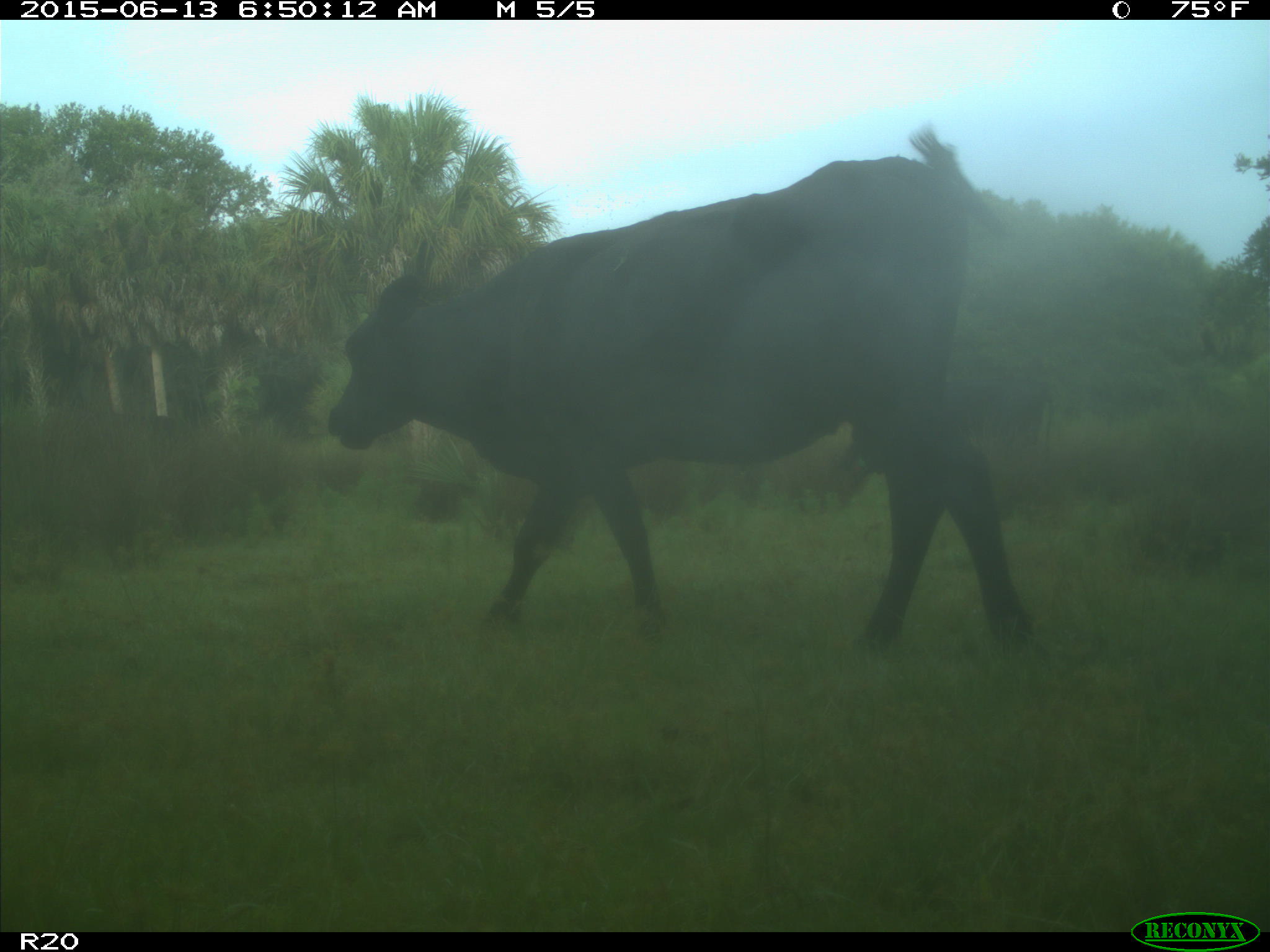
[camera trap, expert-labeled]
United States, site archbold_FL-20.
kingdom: Animalia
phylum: Chordata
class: Mammalia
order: Artiodactyla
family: Bovidae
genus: Bos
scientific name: Bos taurus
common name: domestic cow